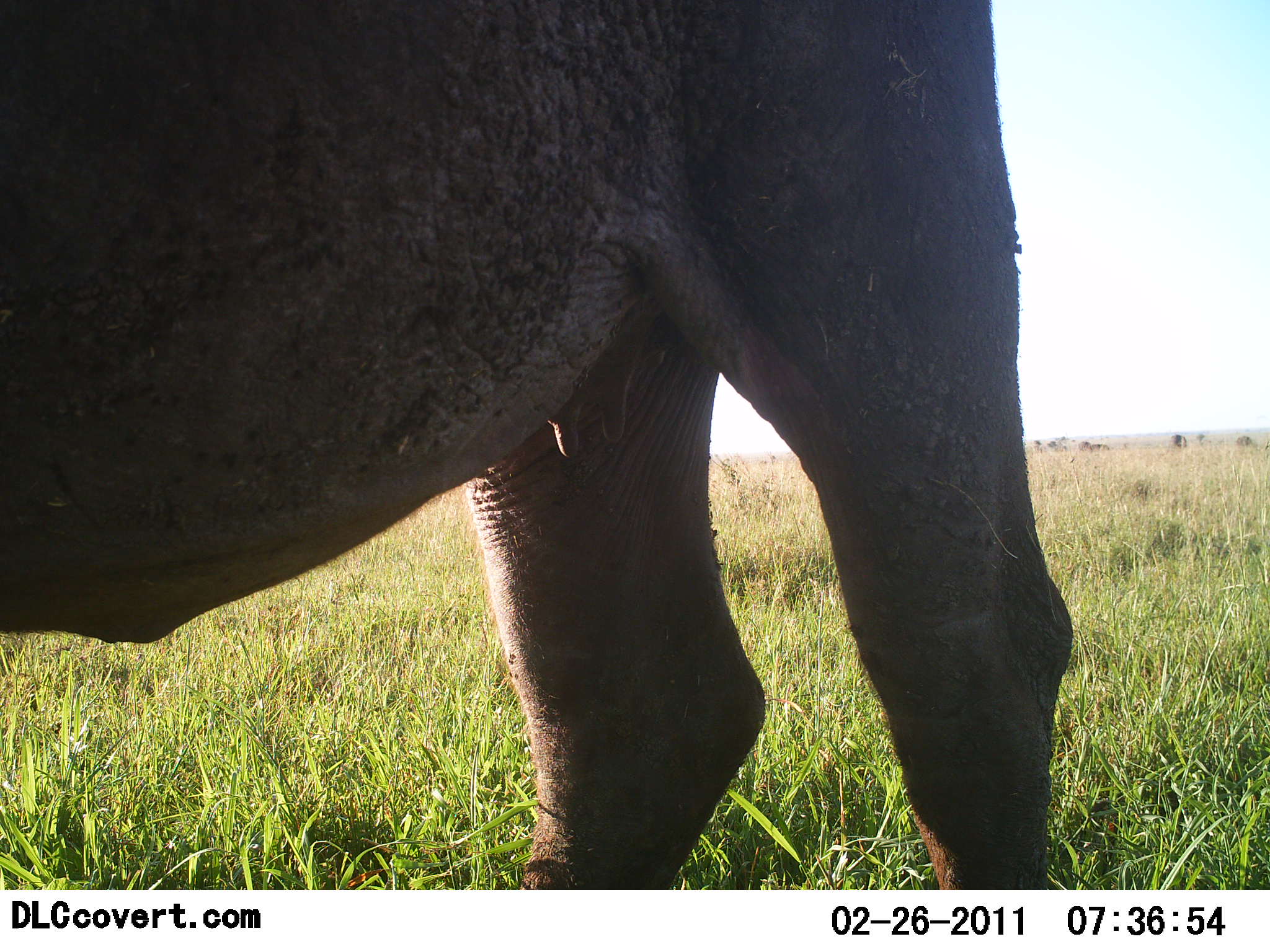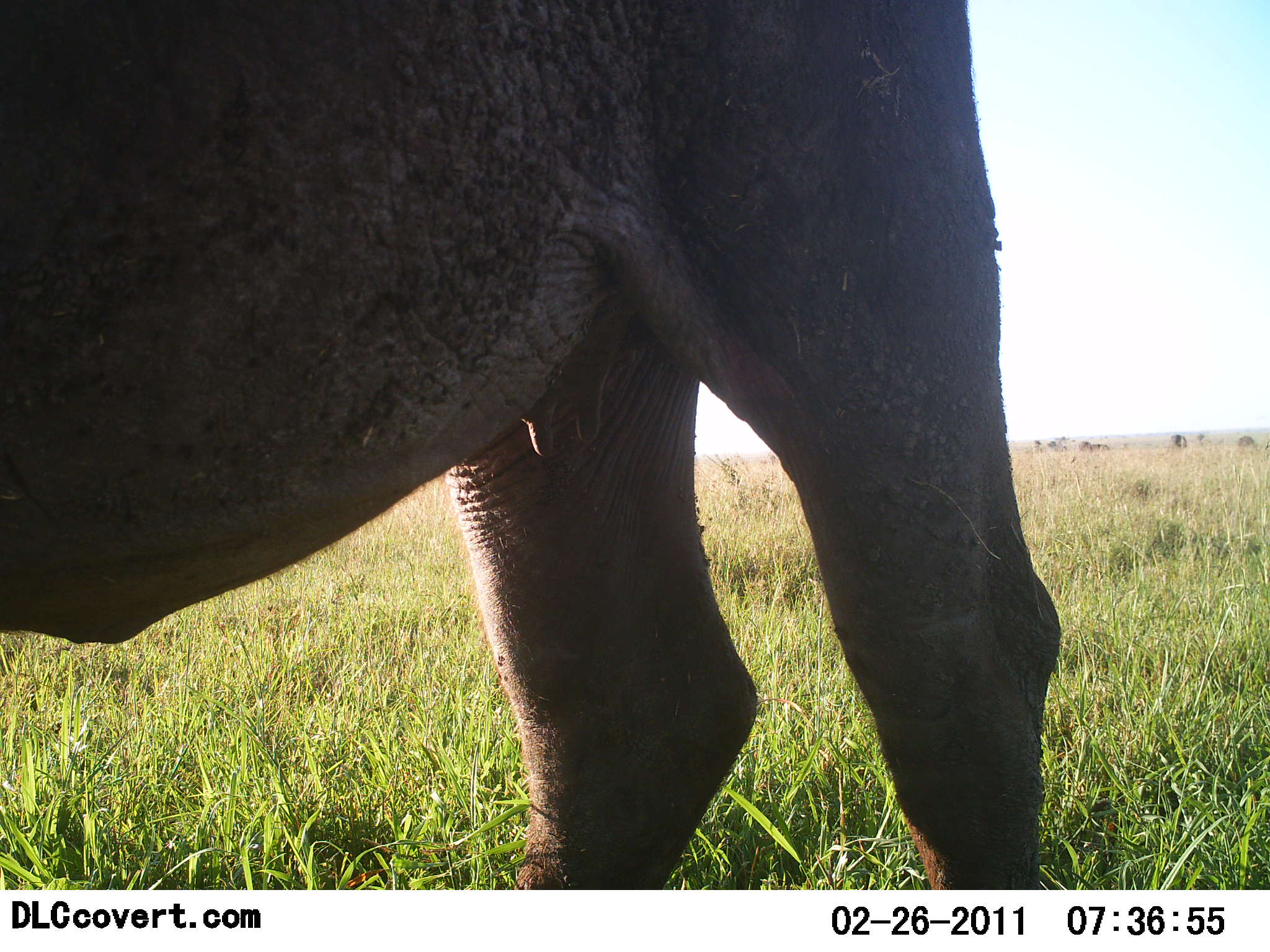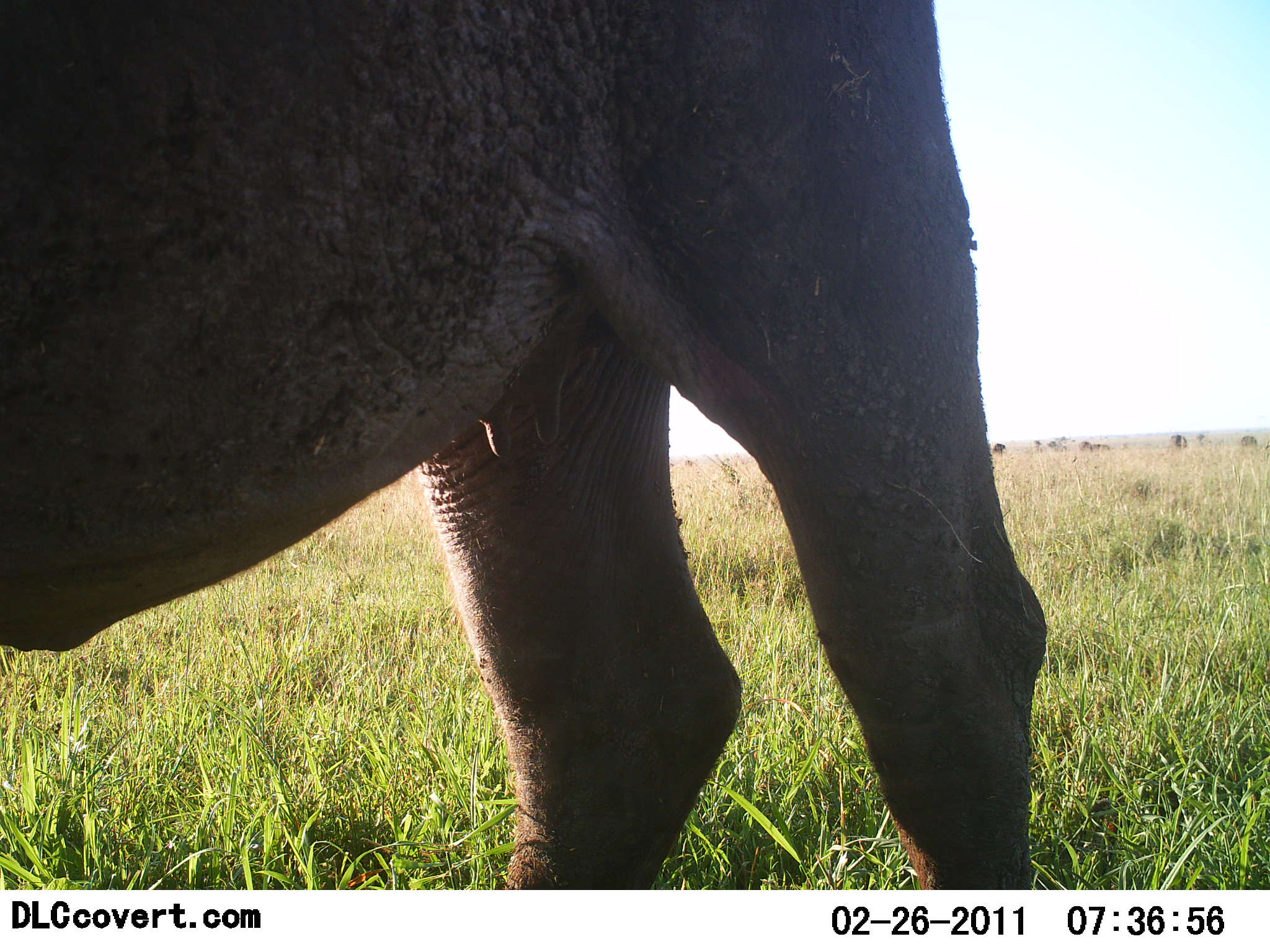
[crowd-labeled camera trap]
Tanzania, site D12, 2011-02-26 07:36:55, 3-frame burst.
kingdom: Animalia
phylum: Chordata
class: Mammalia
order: Artiodactyla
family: Bovidae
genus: Syncerus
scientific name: Syncerus caffer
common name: cape buffalo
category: buffalo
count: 1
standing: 100%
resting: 0%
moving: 0%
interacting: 0%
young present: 0%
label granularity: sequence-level